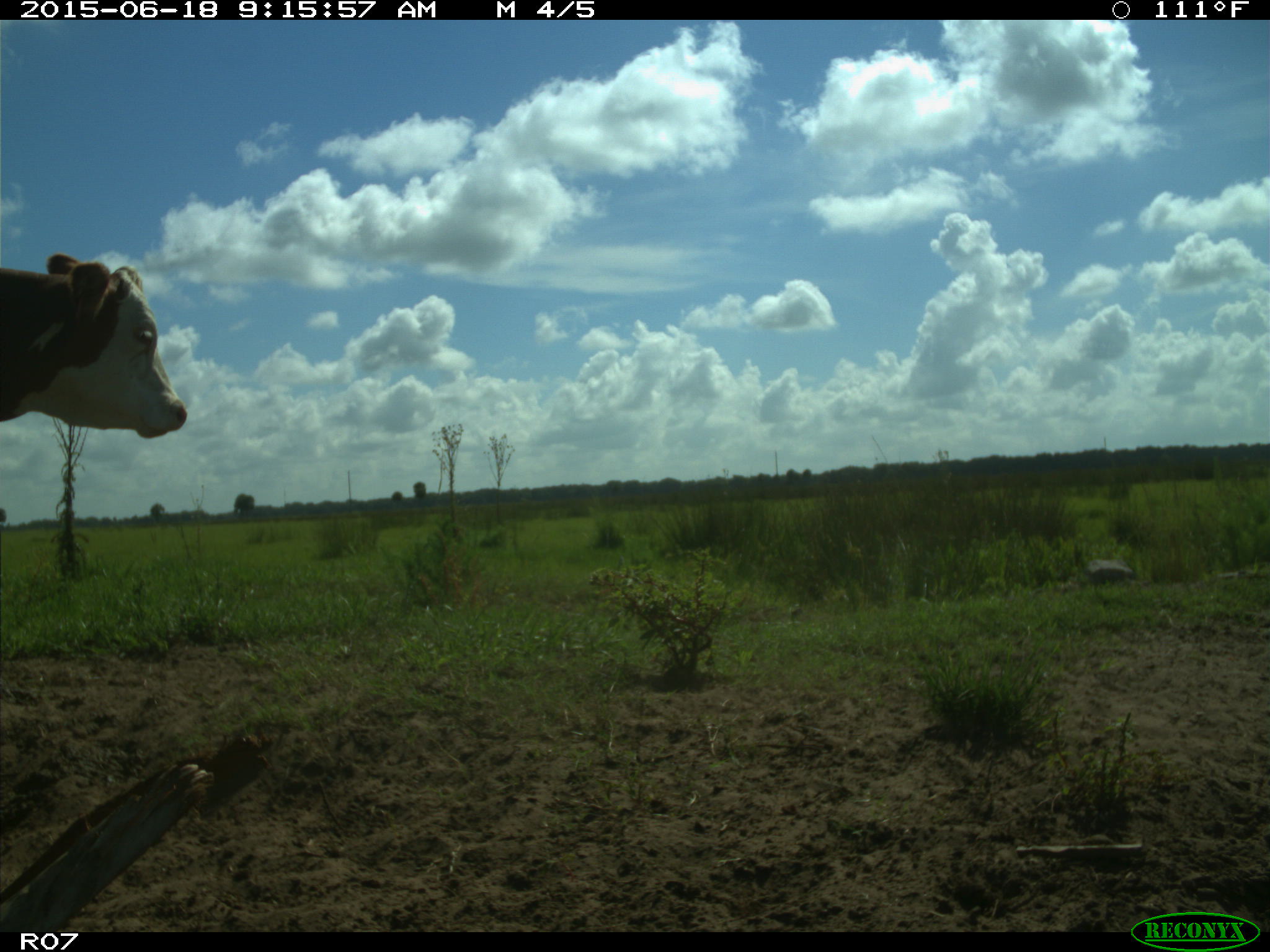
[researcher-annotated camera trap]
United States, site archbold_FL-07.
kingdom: Animalia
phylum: Chordata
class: Mammalia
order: Artiodactyla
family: Bovidae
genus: Bos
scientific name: Bos taurus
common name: domestic cow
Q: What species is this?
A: Bos taurus (domestic cow).